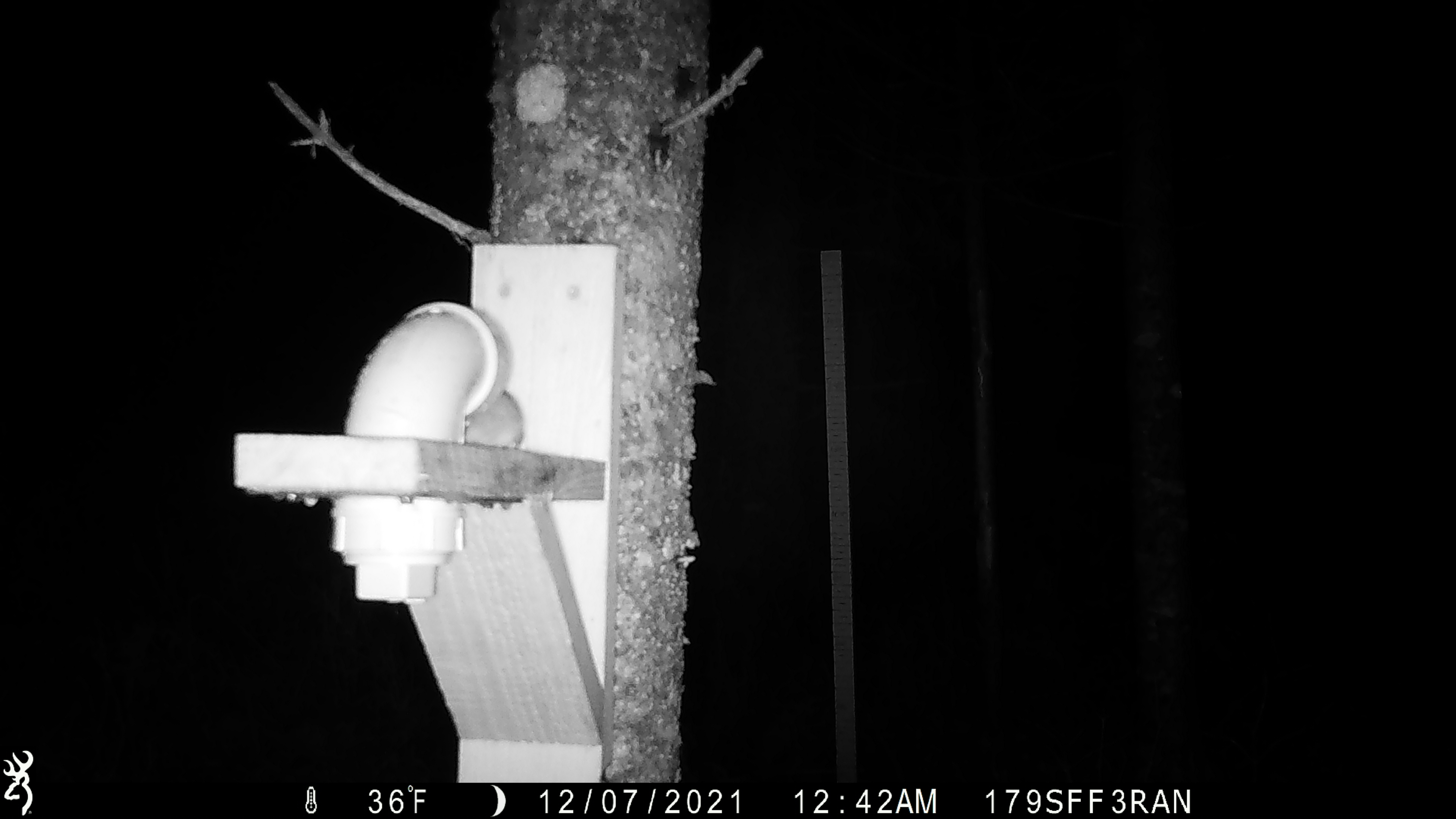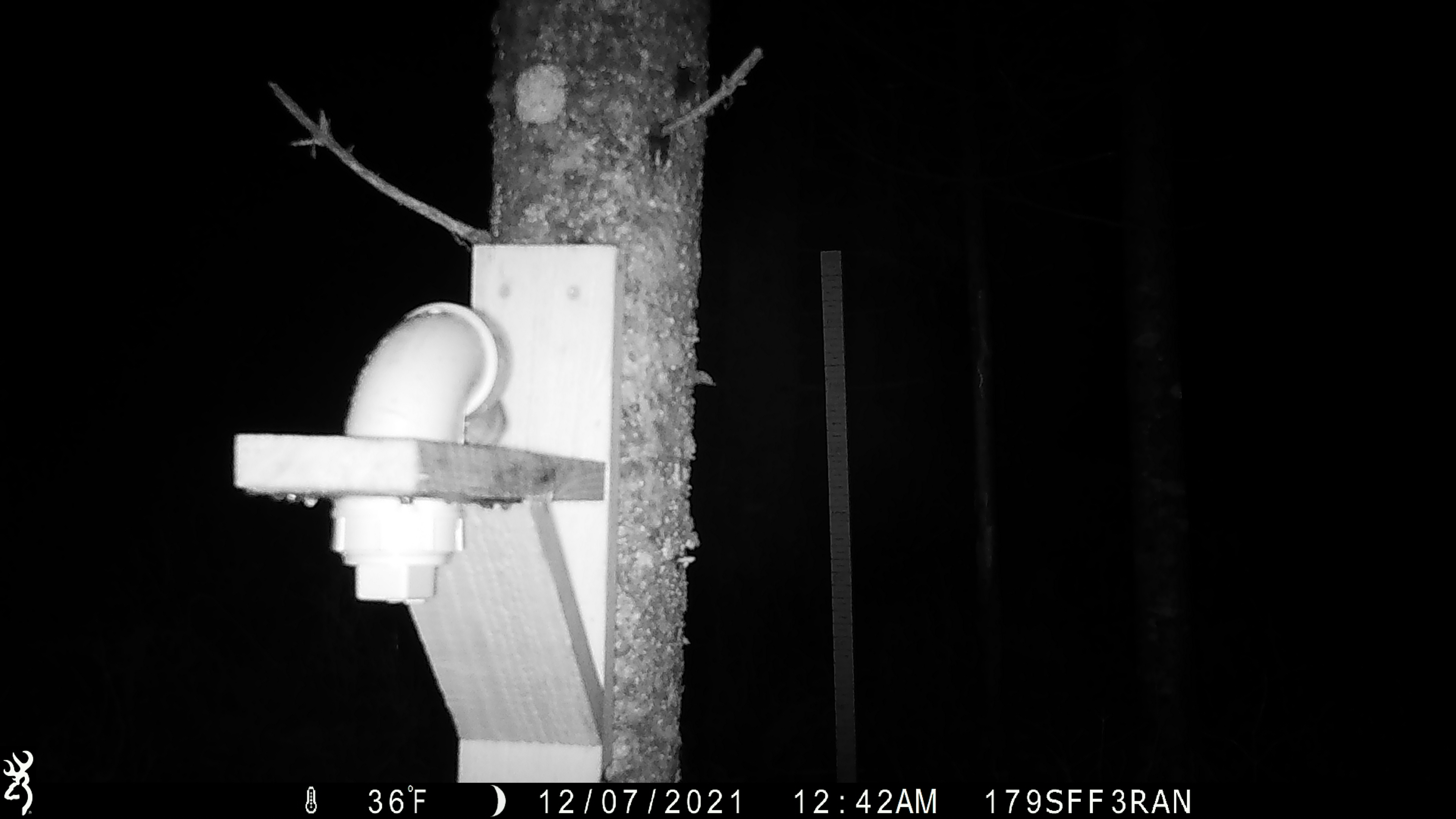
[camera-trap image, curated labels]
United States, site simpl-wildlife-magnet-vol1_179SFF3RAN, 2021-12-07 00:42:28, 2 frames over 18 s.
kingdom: Animalia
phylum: Chordata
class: Mammalia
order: Rodentia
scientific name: Rodentia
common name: mouse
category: mouse sp.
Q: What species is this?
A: Mouse sp. (mouse) (Rodentia).